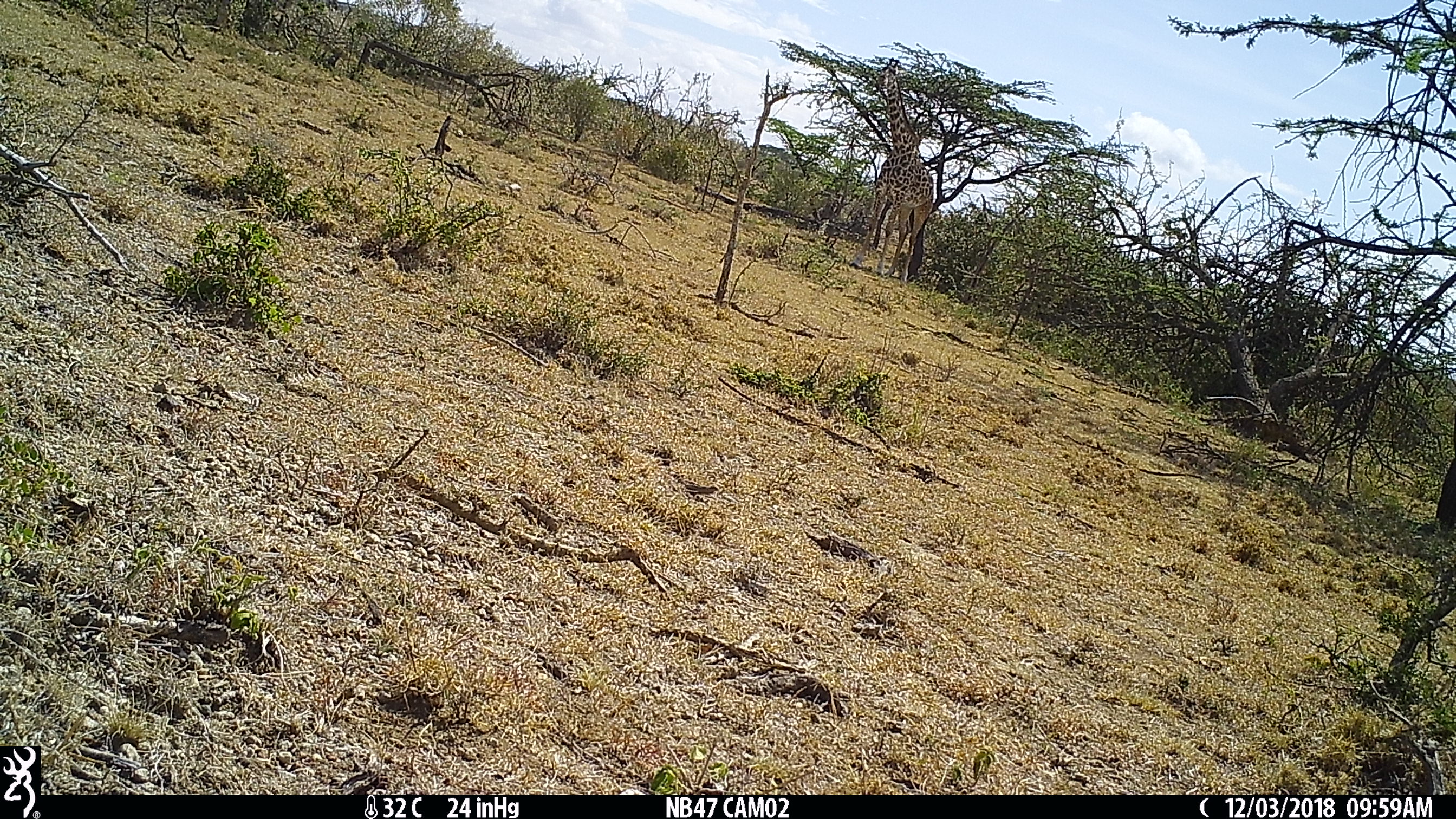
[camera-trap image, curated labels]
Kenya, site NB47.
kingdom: Animalia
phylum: Chordata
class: Mammalia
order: Artiodactyla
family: Giraffidae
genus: Giraffa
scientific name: Giraffa camelopardalis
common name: northern giraffe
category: giraffe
Giraffe (northern giraffe) (Giraffa camelopardalis).